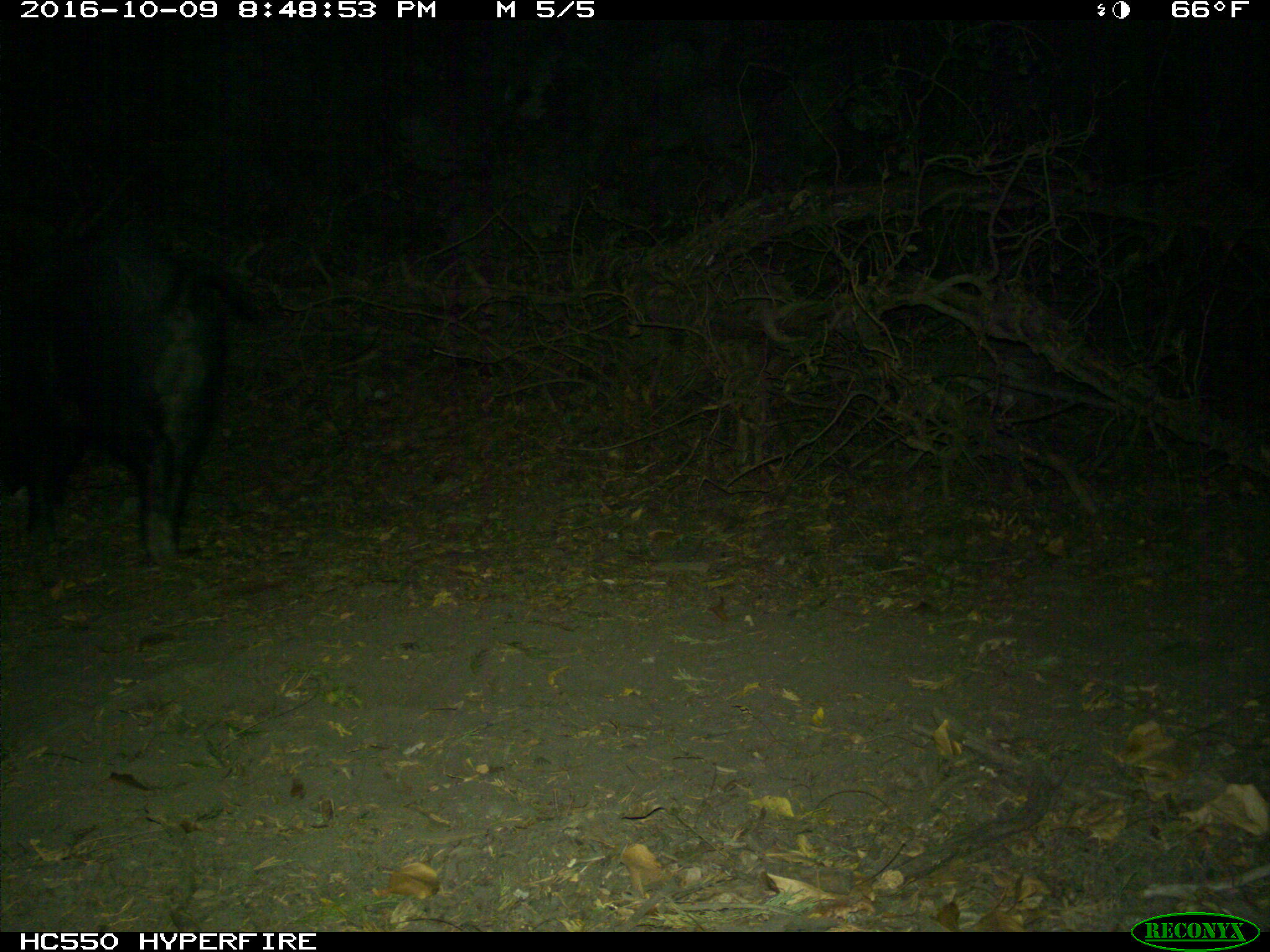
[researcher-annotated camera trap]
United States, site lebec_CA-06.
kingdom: Animalia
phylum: Chordata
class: Mammalia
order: Artiodactyla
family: Suidae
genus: Sus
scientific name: Sus scrofa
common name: wild boar